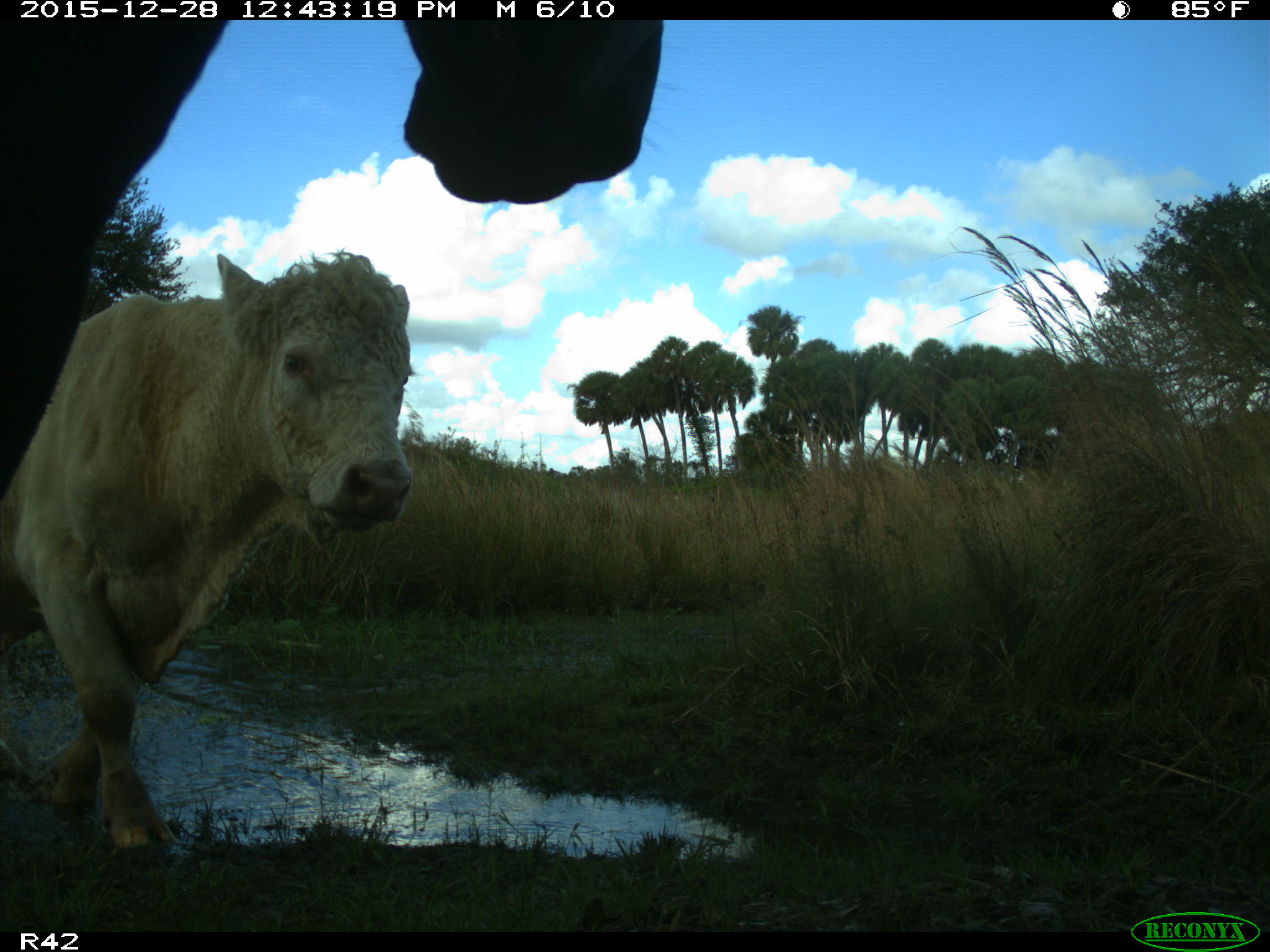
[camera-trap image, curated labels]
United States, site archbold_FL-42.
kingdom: Animalia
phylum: Chordata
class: Mammalia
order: Artiodactyla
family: Bovidae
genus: Bos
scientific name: Bos taurus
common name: domestic cow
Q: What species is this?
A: Bos taurus (domestic cow).